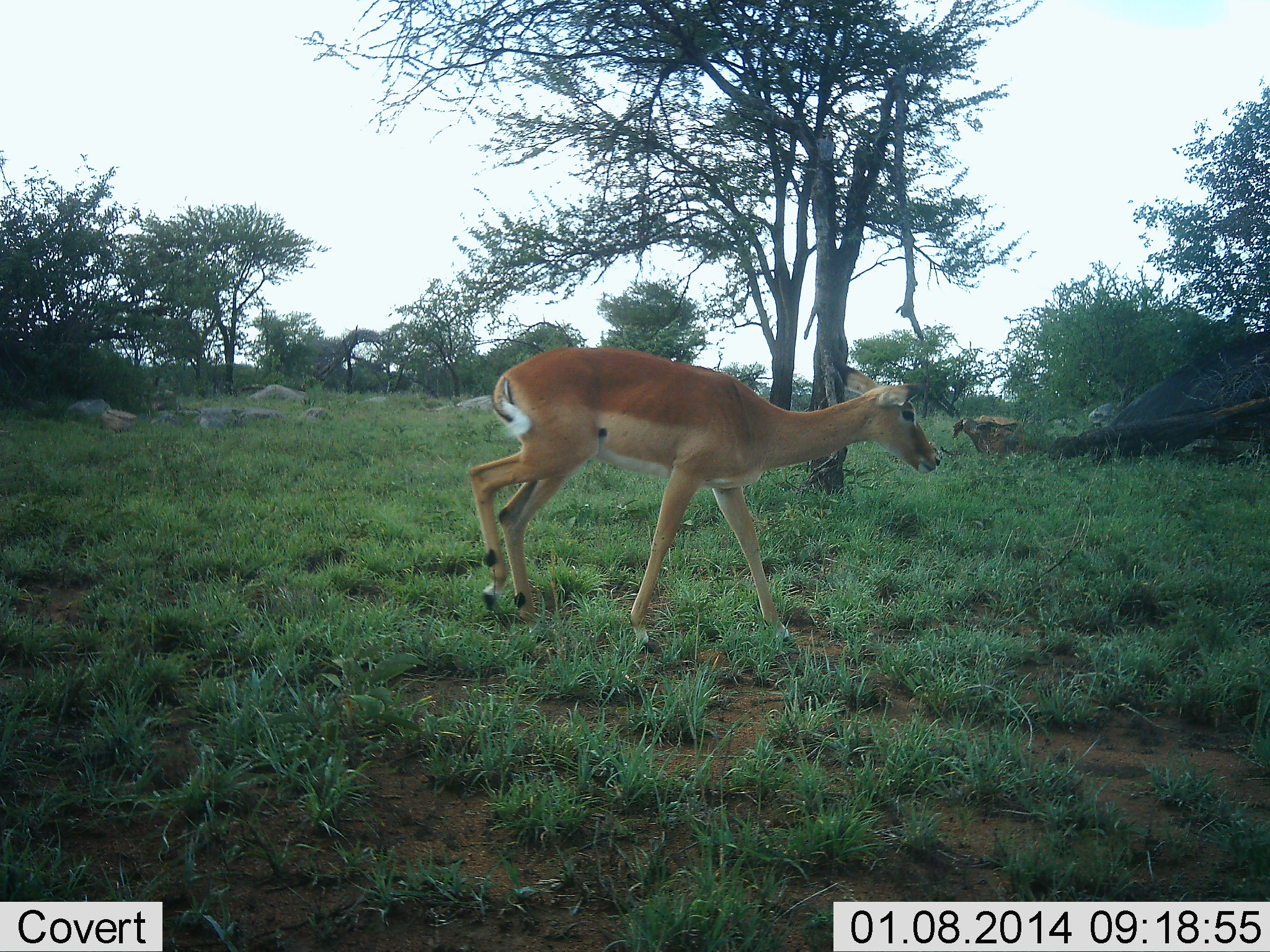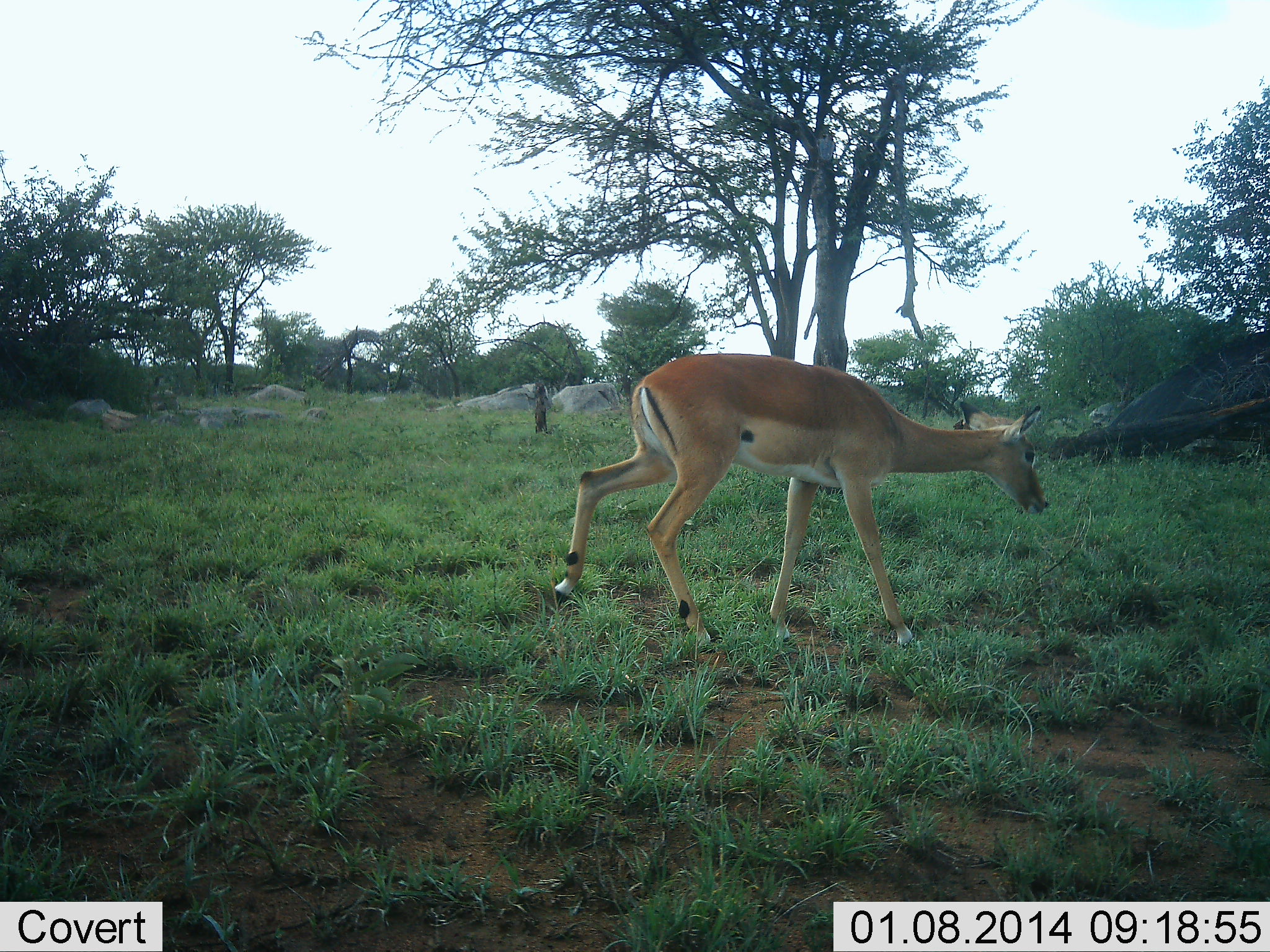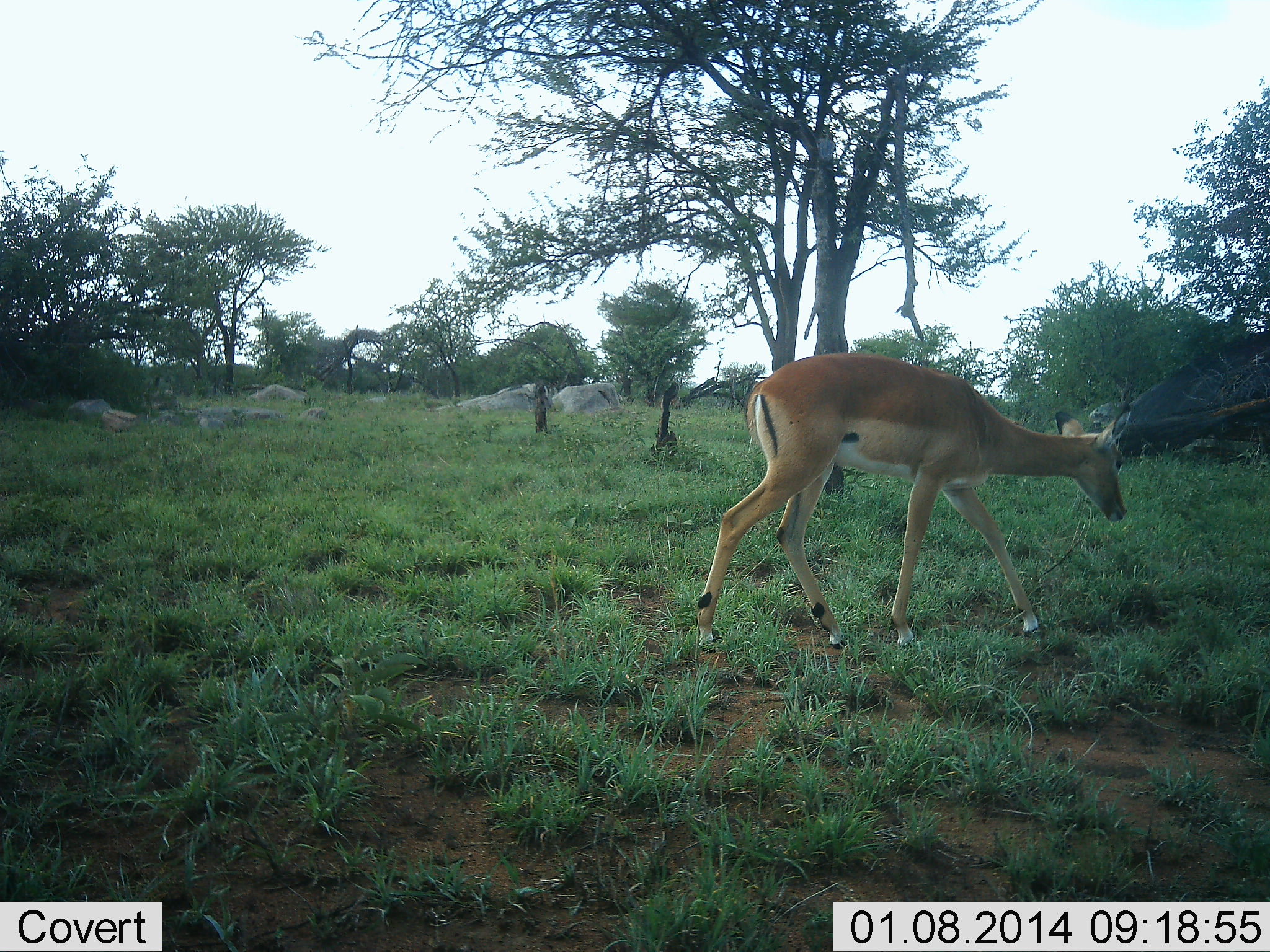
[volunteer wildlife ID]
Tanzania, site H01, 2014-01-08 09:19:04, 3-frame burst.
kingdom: Animalia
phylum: Chordata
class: Mammalia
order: Artiodactyla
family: Bovidae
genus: Aepyceros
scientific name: Aepyceros melampus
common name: impala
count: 1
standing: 0%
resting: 0%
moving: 100%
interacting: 0%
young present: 0%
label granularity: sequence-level